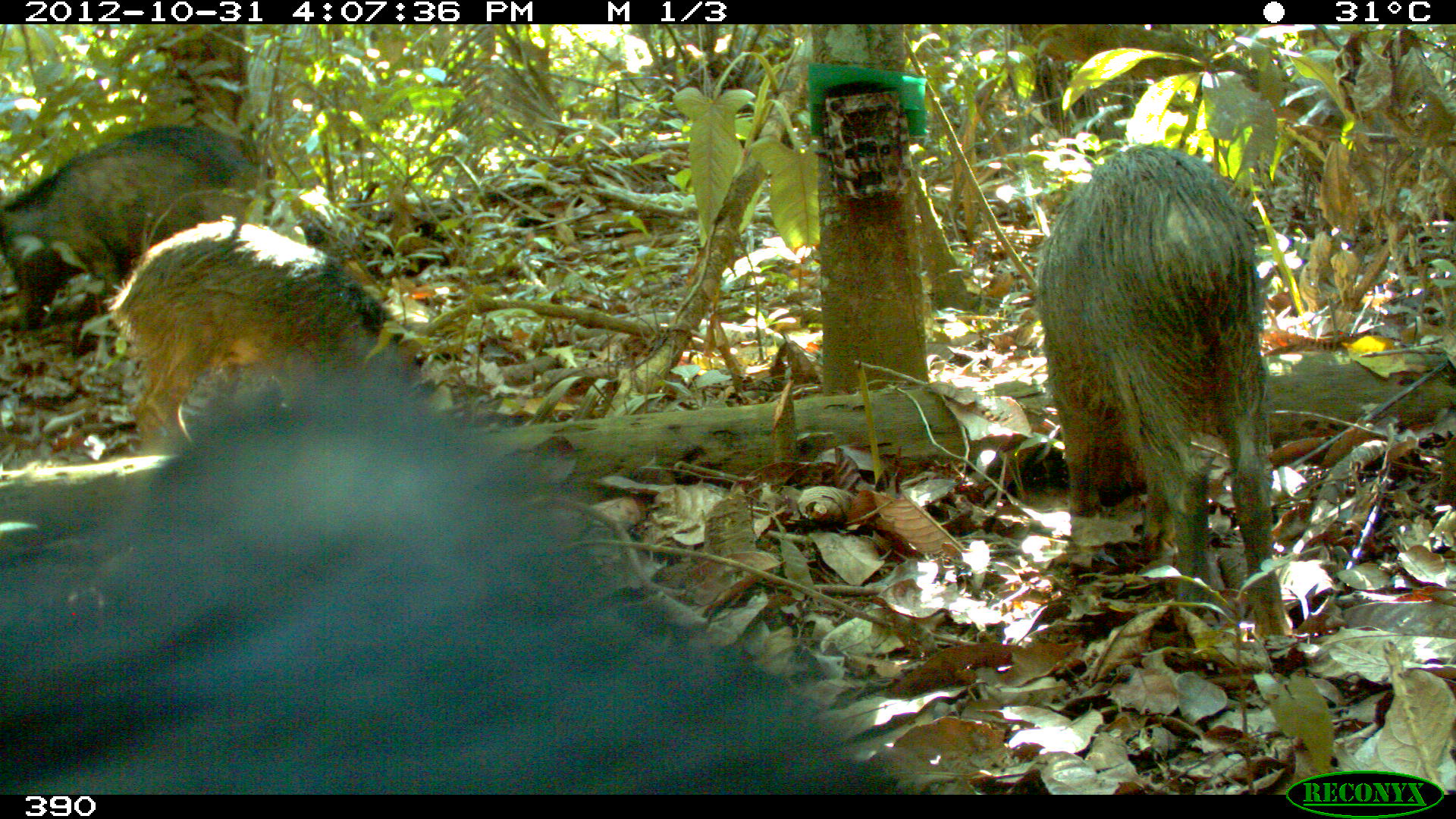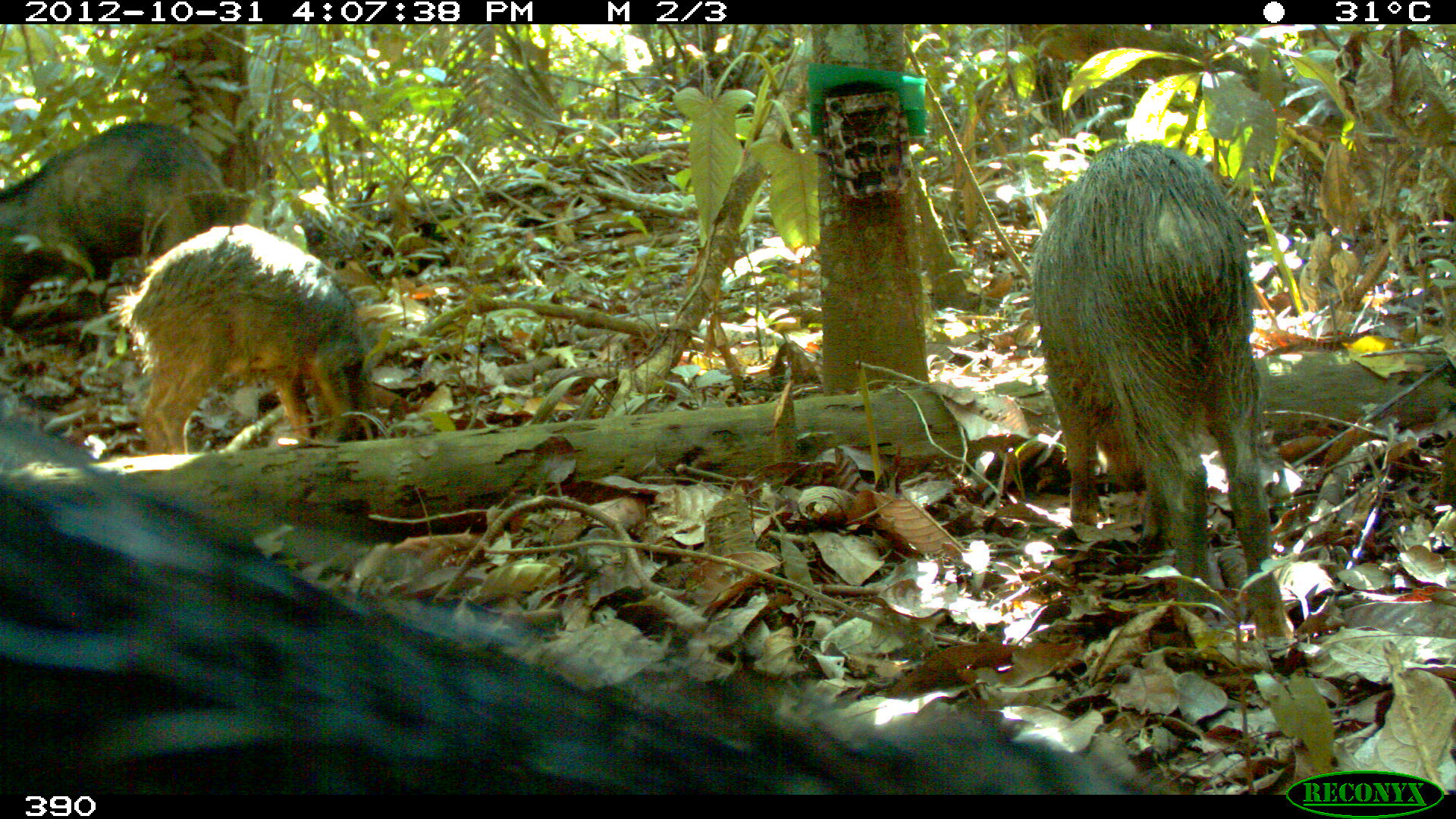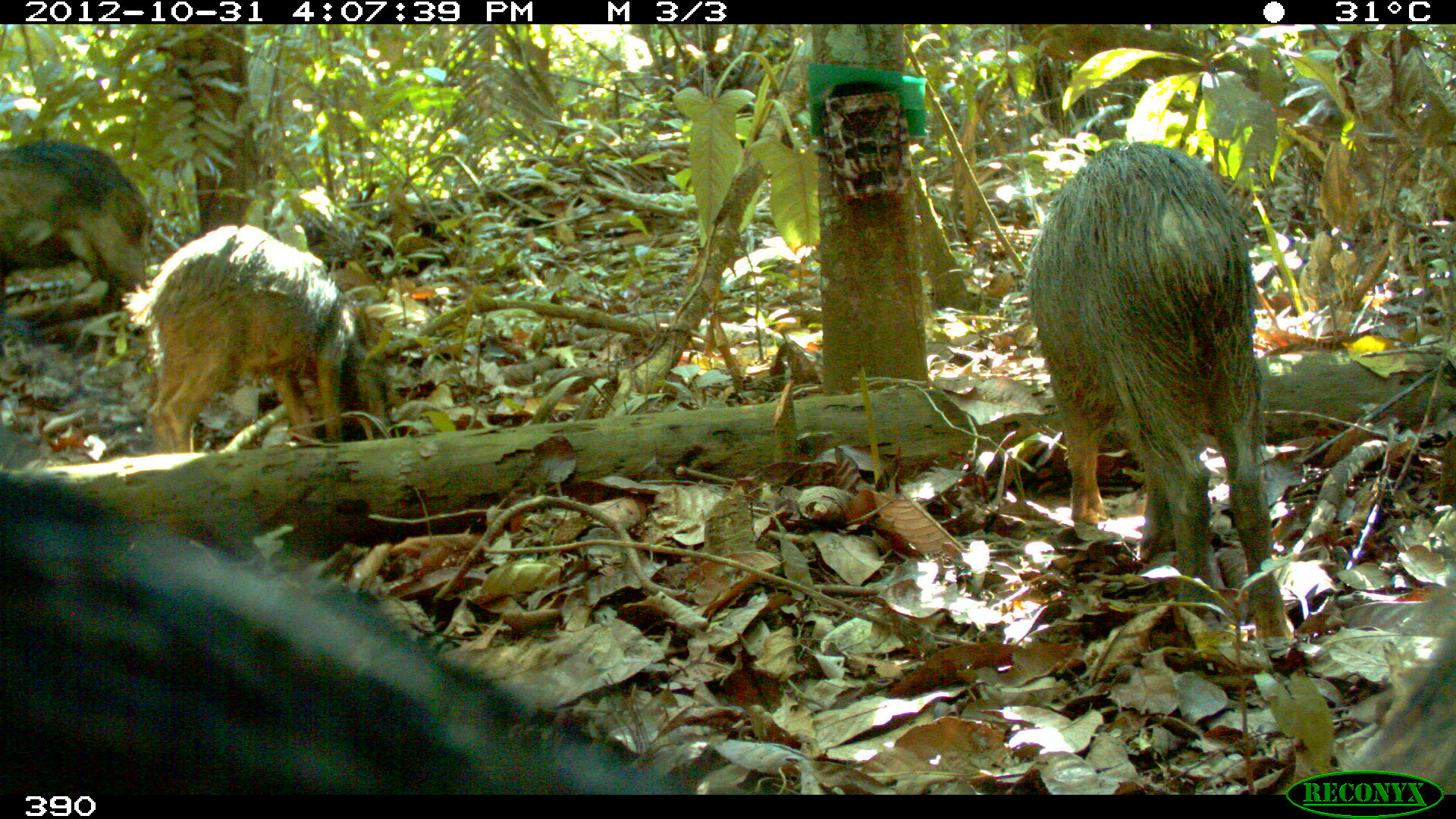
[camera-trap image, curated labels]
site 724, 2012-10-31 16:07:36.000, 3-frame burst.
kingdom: Animalia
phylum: Chordata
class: Mammalia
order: Artiodactyla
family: Tayassuidae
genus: Tayassu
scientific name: Tayassu pecari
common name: white-lipped peccary